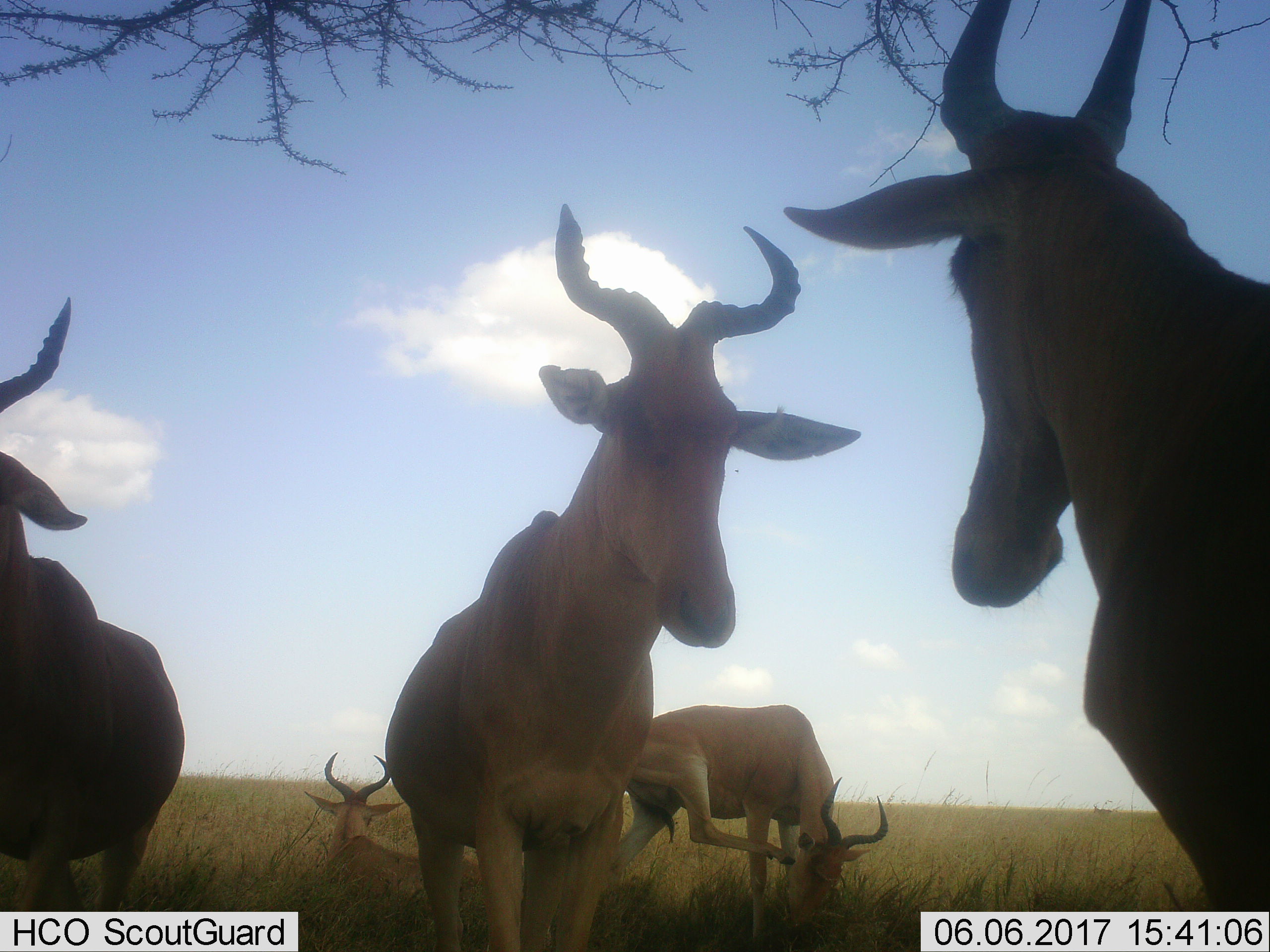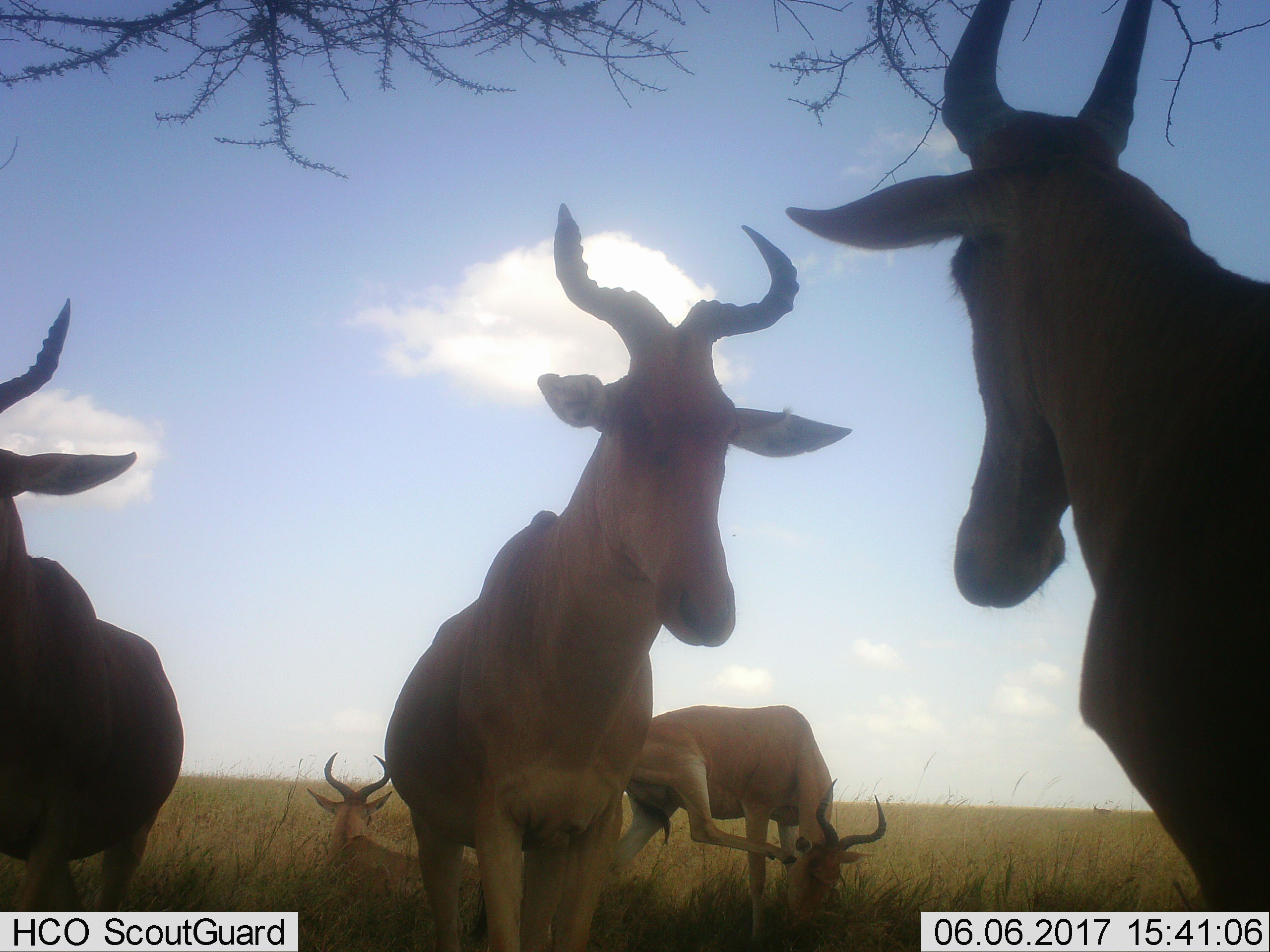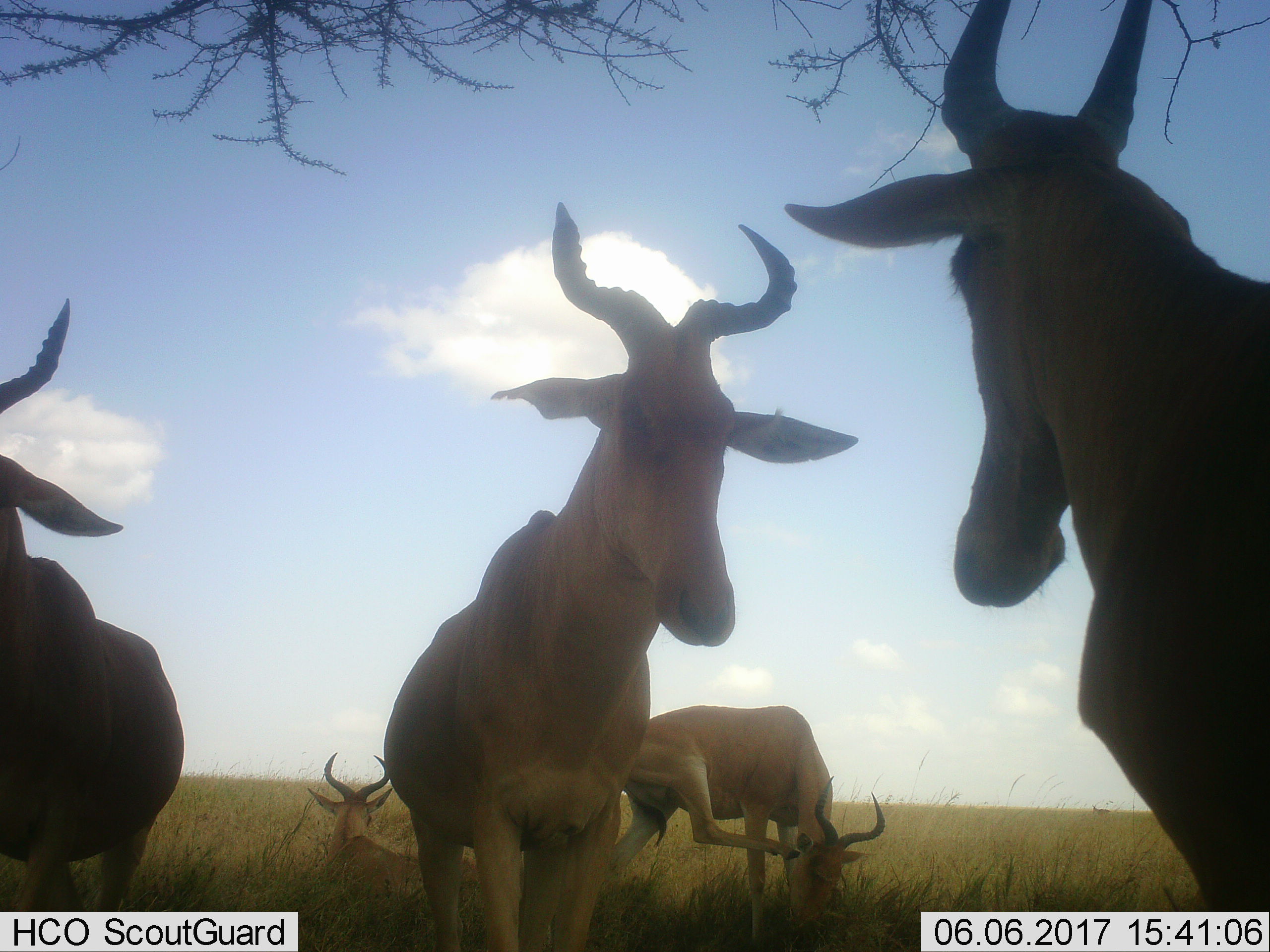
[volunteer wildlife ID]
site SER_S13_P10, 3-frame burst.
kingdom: Animalia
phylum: Chordata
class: Mammalia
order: Artiodactyla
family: Bovidae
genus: Alcelaphus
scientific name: Alcelaphus buselaphus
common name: hartebeest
Hartebeest (Alcelaphus buselaphus), count 5. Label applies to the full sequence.